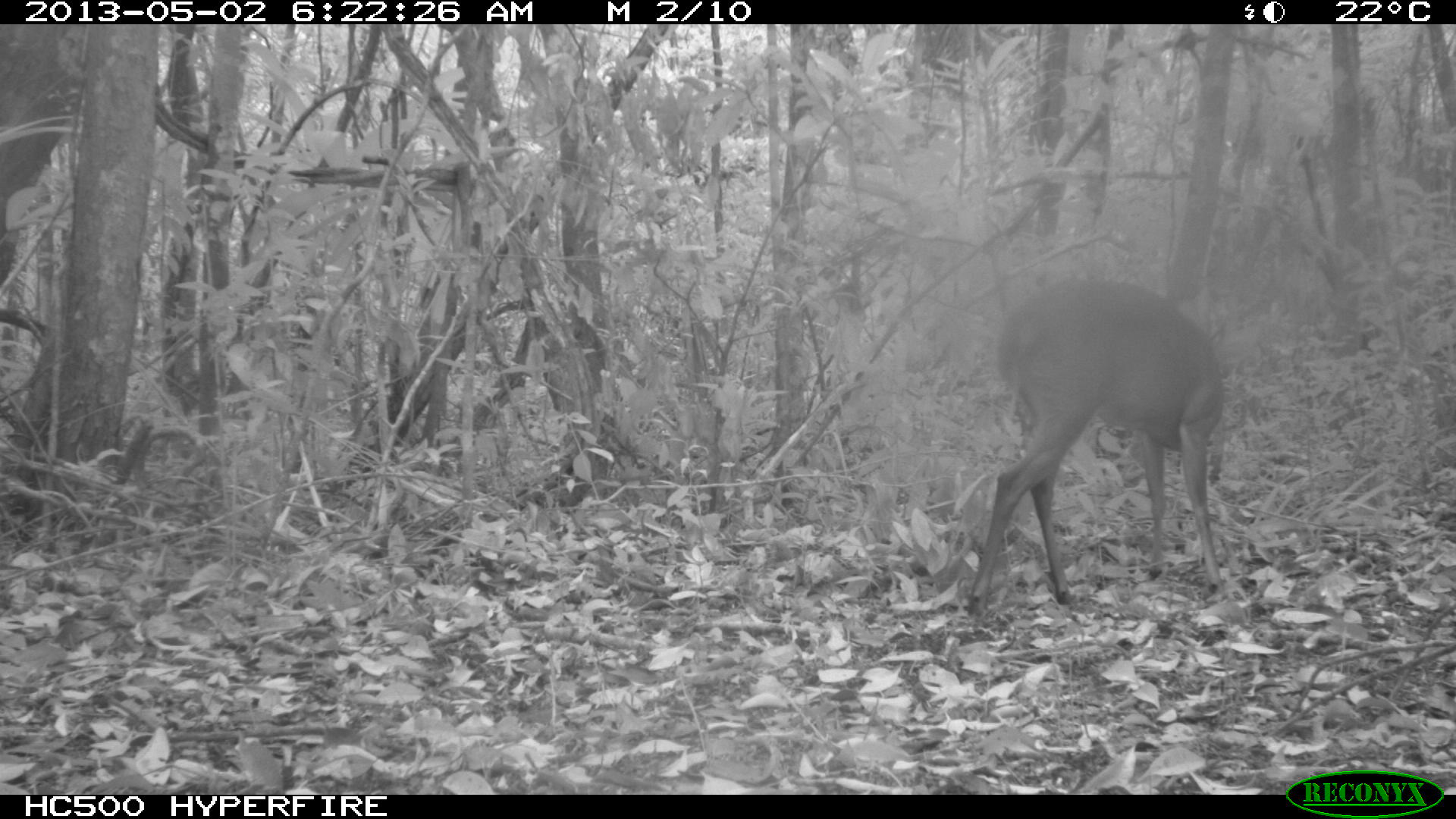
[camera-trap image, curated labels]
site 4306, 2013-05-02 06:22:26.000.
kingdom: Animalia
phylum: Chordata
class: Mammalia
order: Artiodactyla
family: Cervidae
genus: Mazama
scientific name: Mazama temama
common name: central american red brocket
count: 1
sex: male